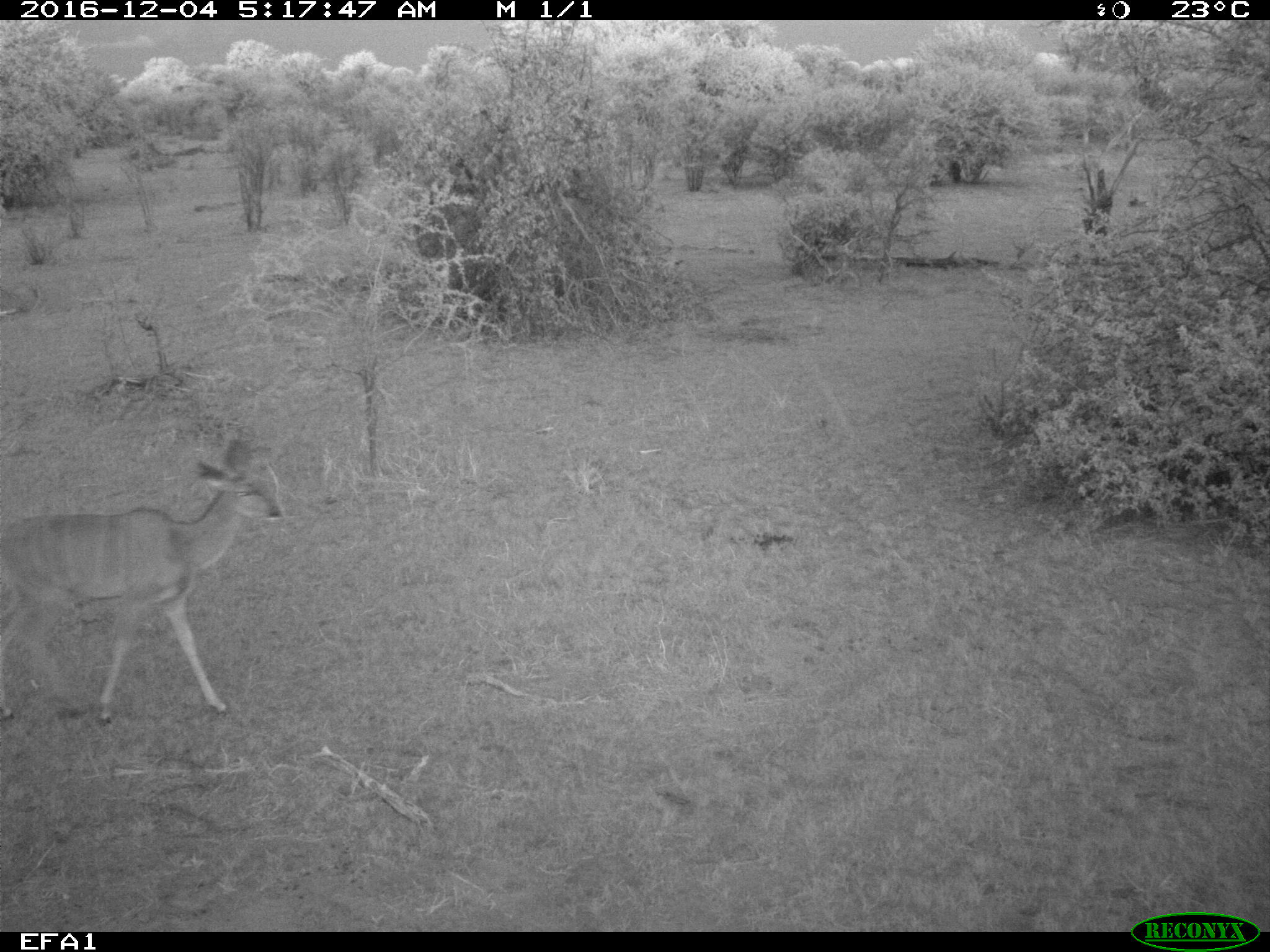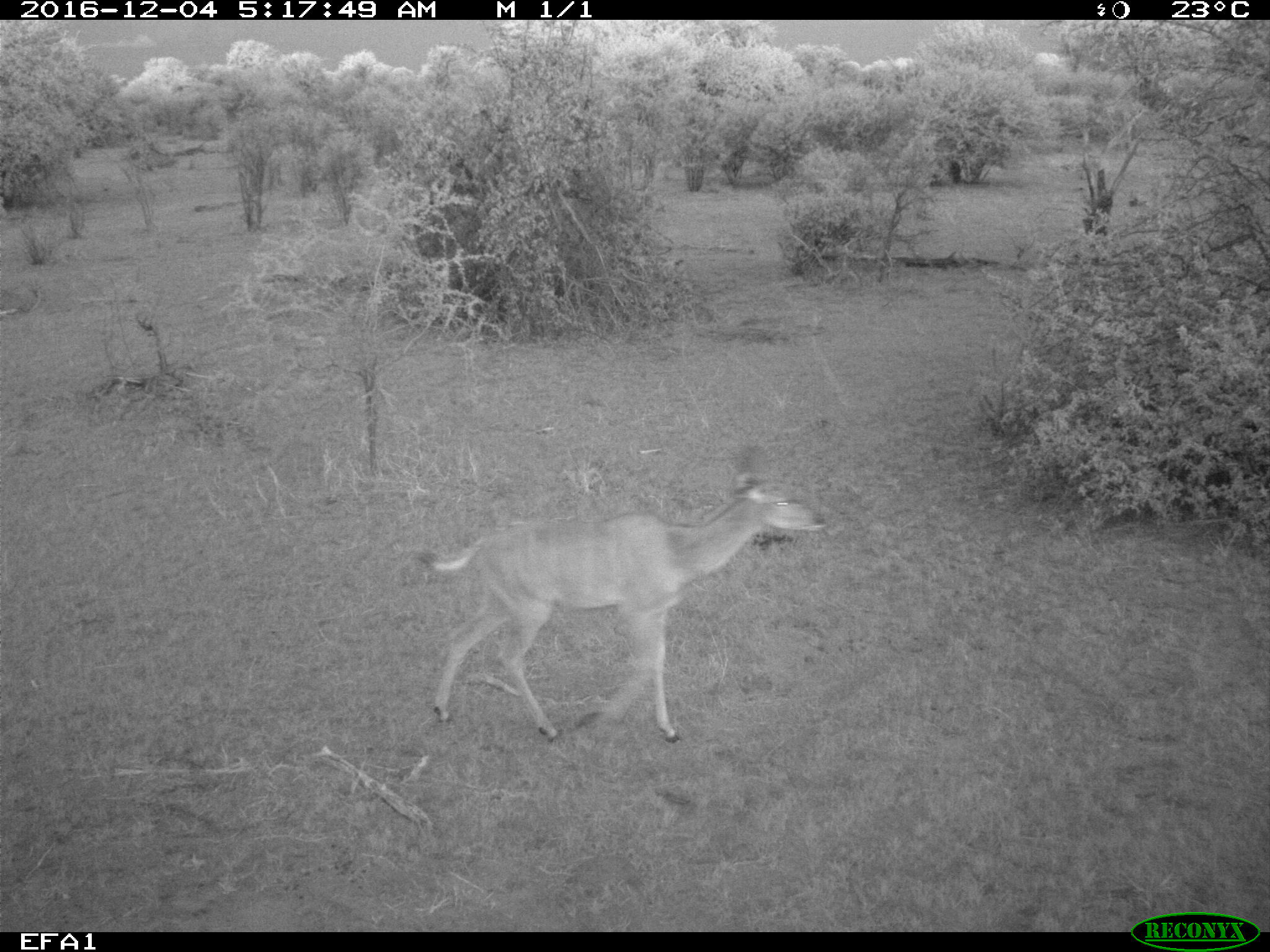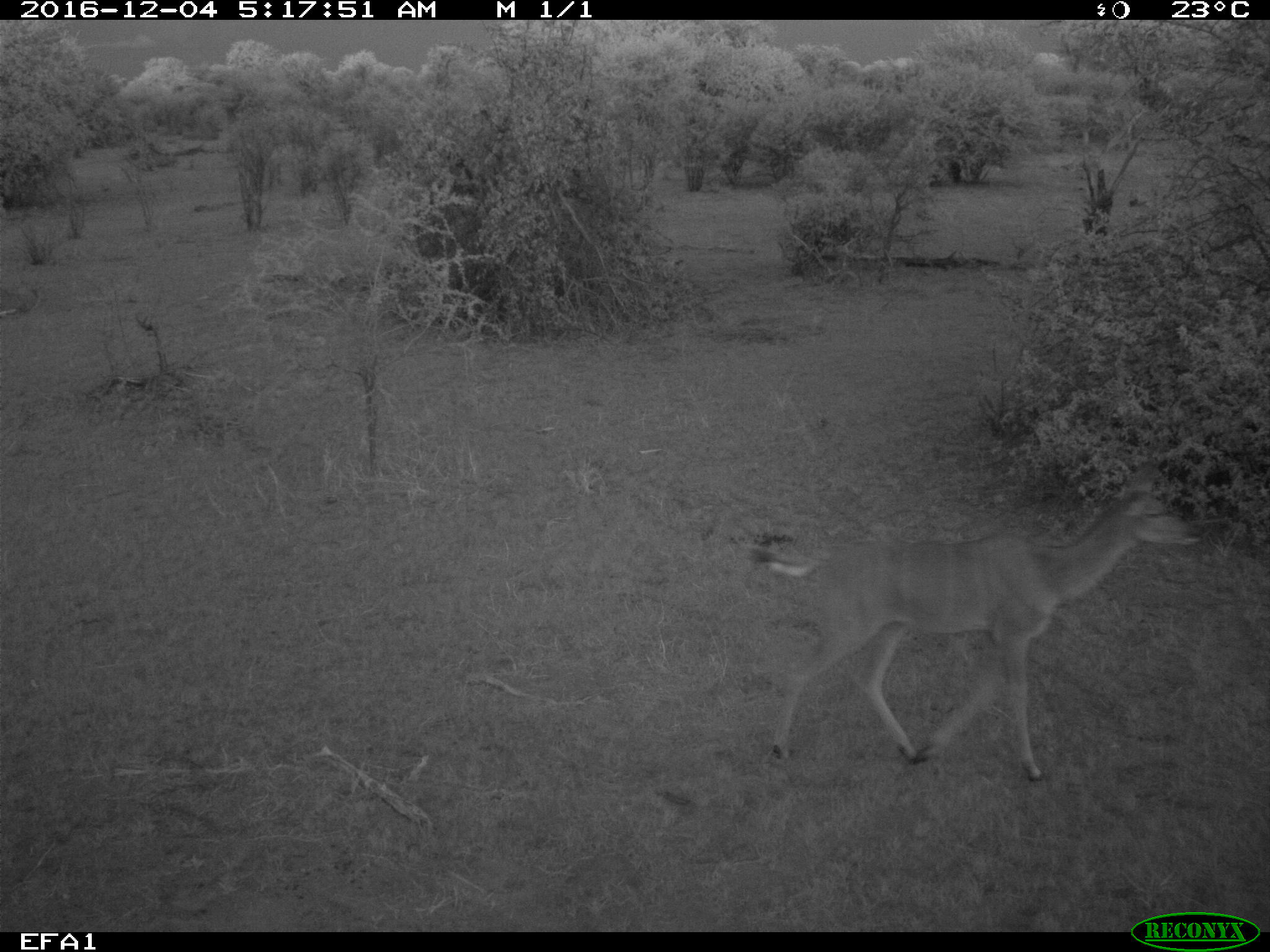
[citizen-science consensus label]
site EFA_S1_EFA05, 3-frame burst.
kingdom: Animalia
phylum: Chordata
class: Mammalia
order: Artiodactyla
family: Bovidae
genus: Tragelaphus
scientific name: Tragelaphus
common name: kudu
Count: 1.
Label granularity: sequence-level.